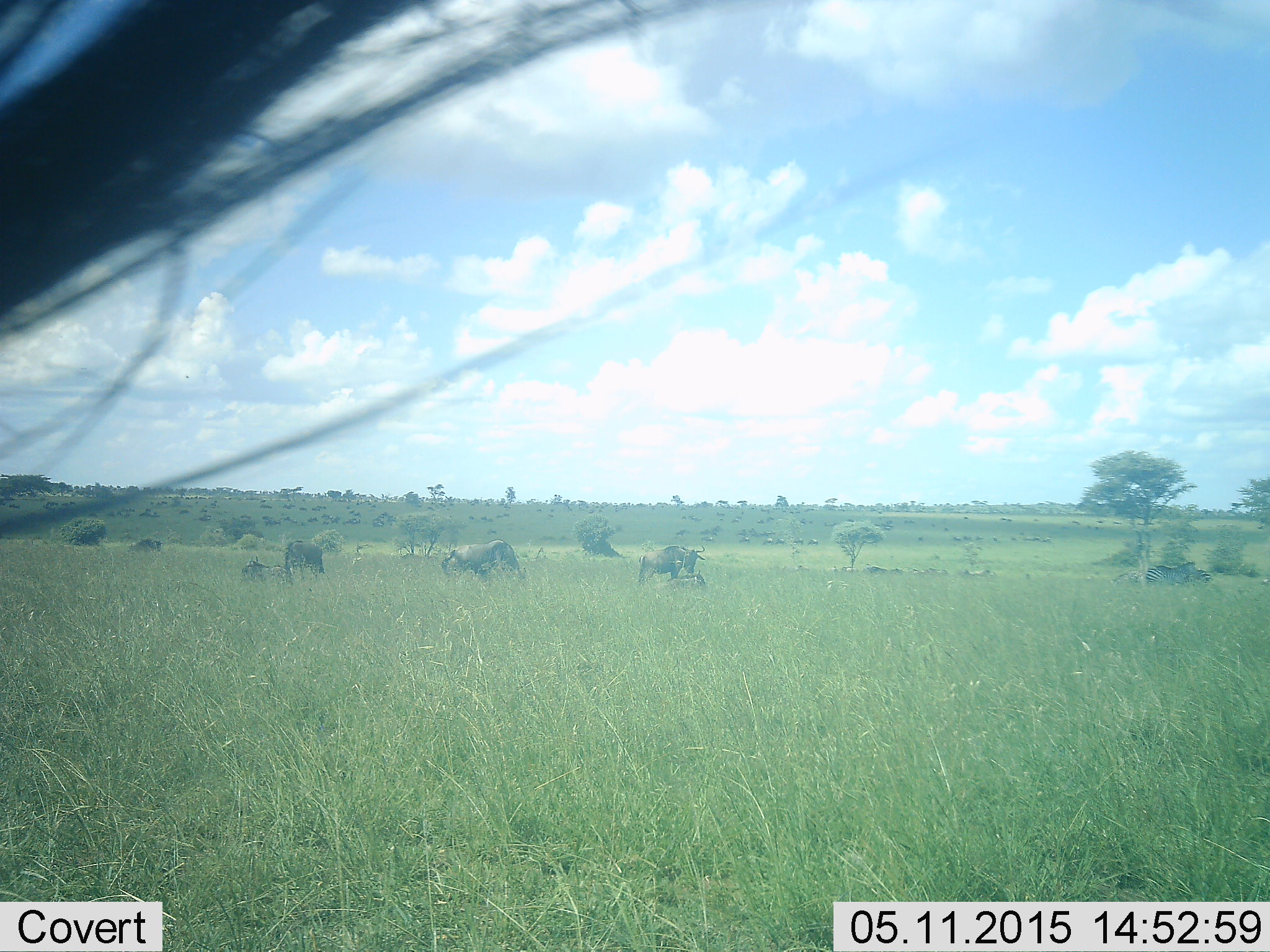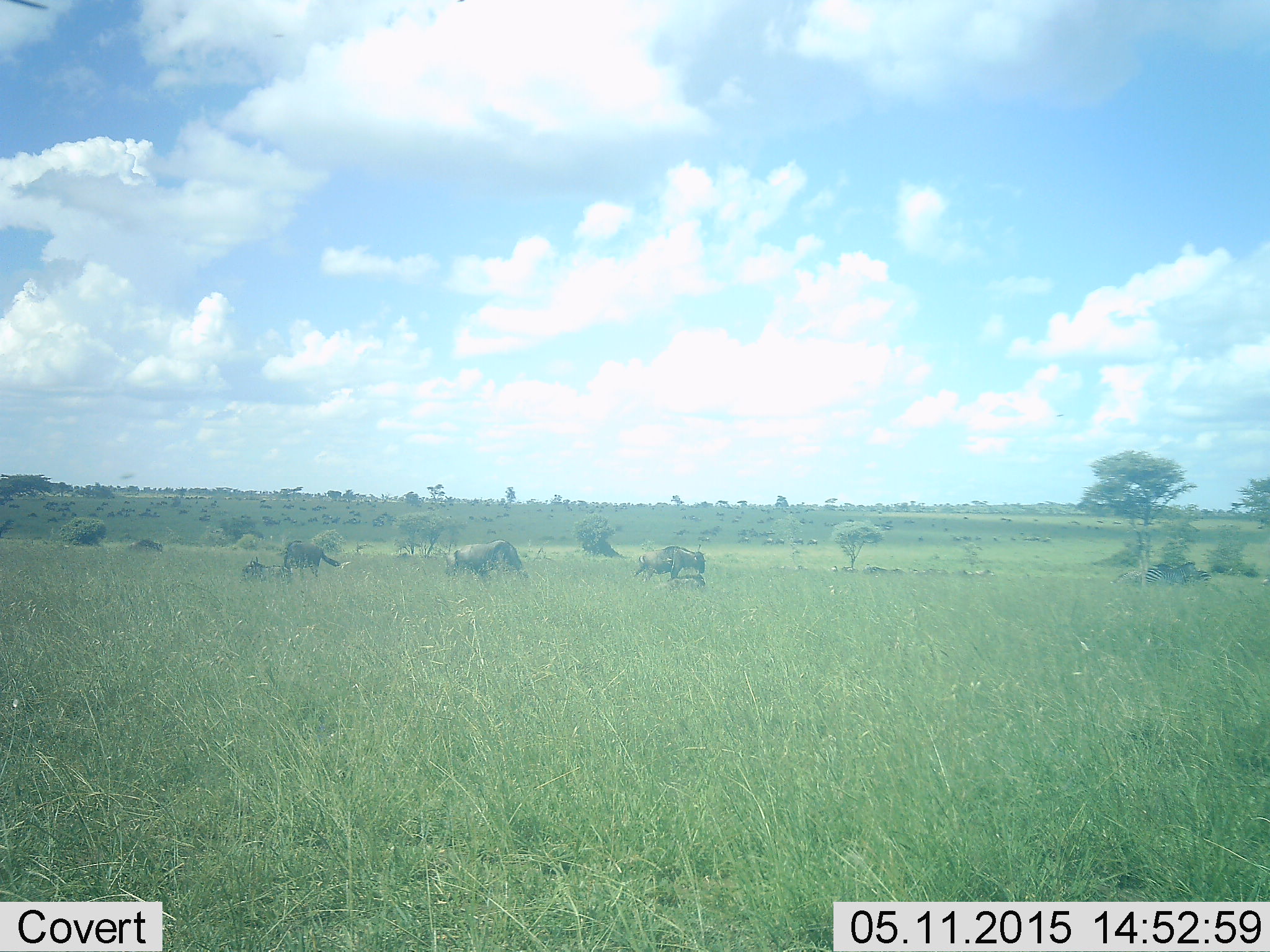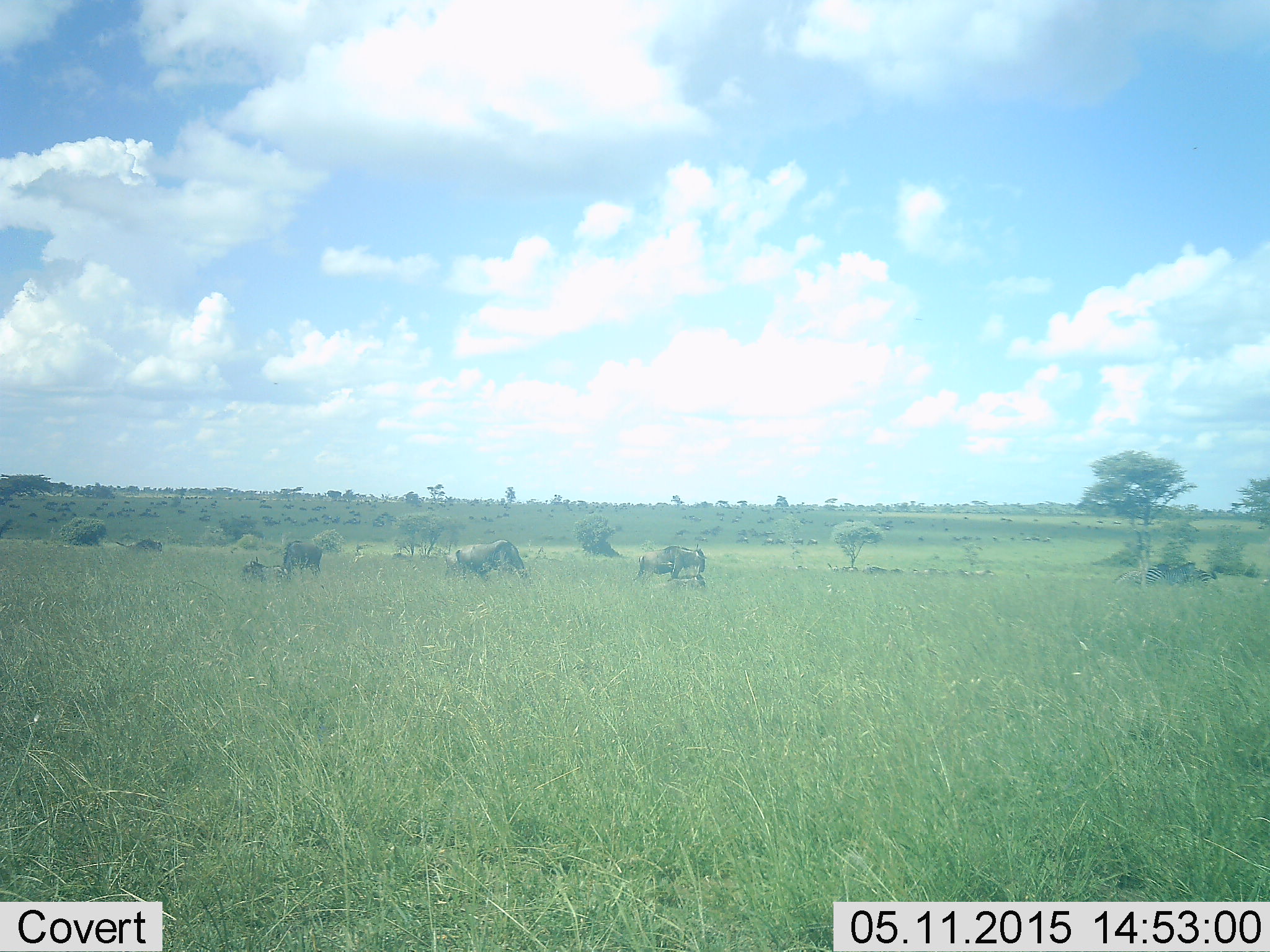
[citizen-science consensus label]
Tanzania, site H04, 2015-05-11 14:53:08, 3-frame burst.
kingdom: Animalia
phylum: Chordata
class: Mammalia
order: Artiodactyla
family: Bovidae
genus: Connochaetes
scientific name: Connochaetes taurinus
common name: blue wildebeest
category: wildebeest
Wildebeest (blue wildebeest) (Connochaetes taurinus), count 5. Behavior (volunteer vote fractions): standing 70%, resting 0%, moving 10%, interacting 0%. Young present (vote fraction): 0%. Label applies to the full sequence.